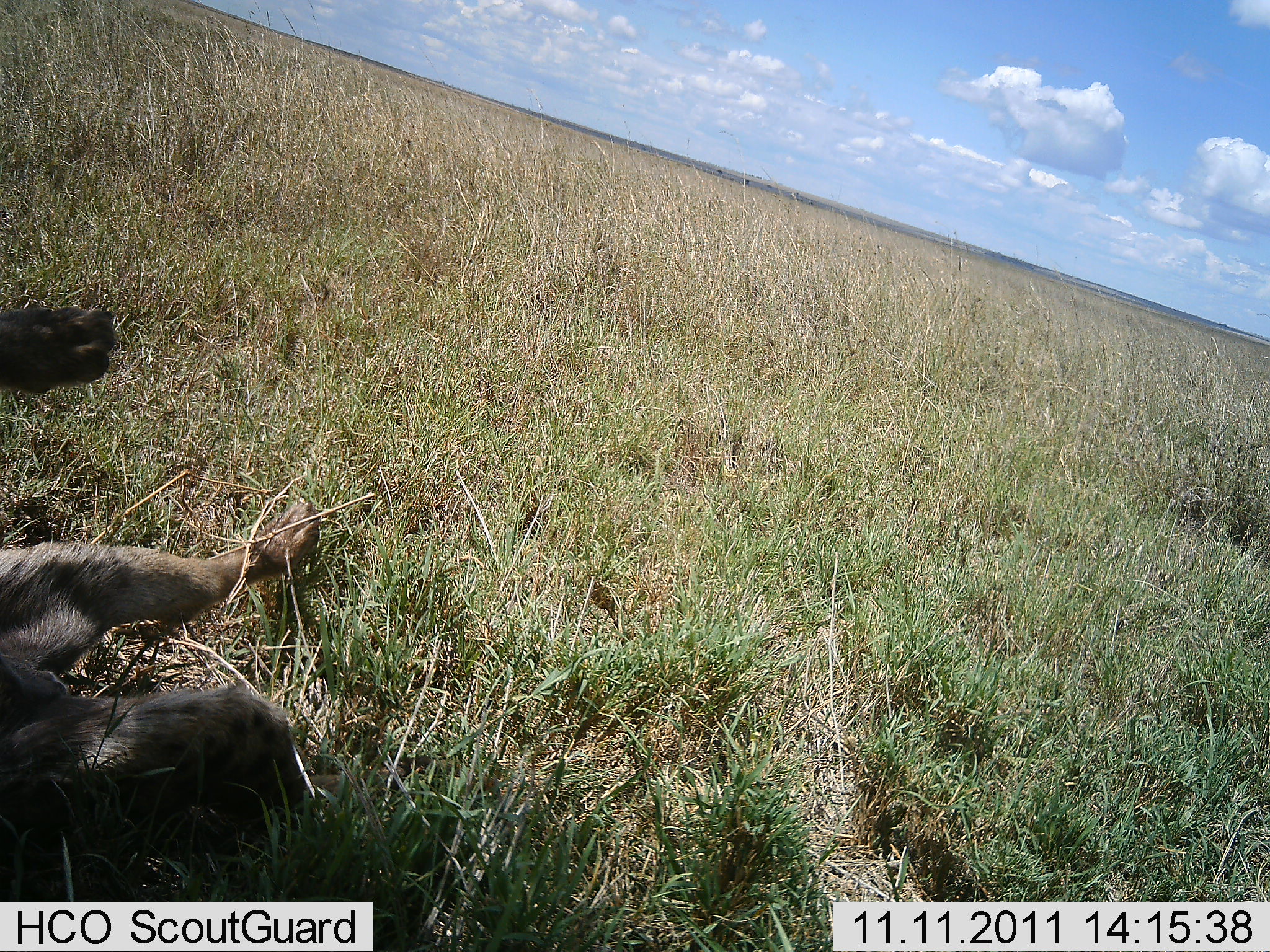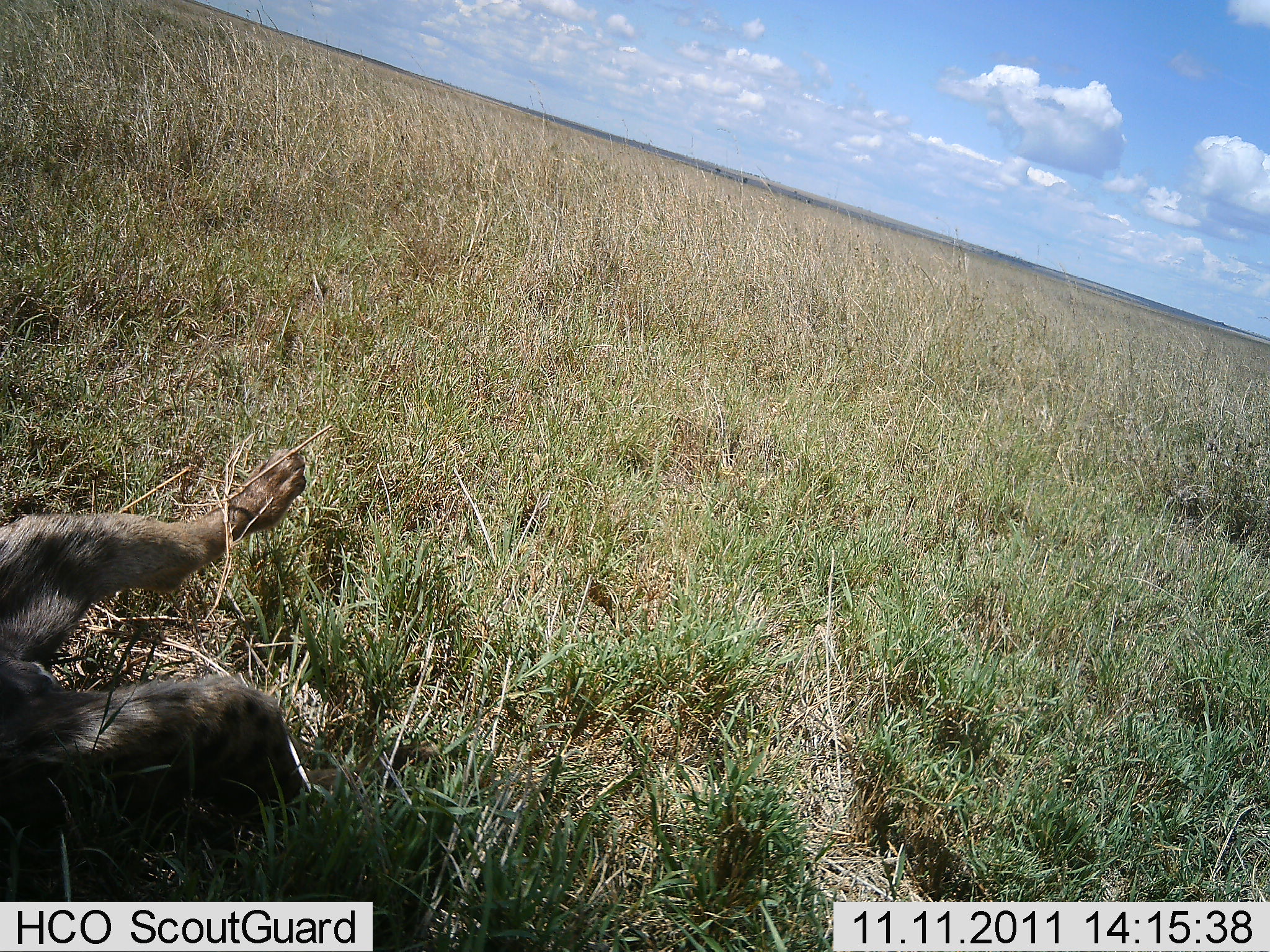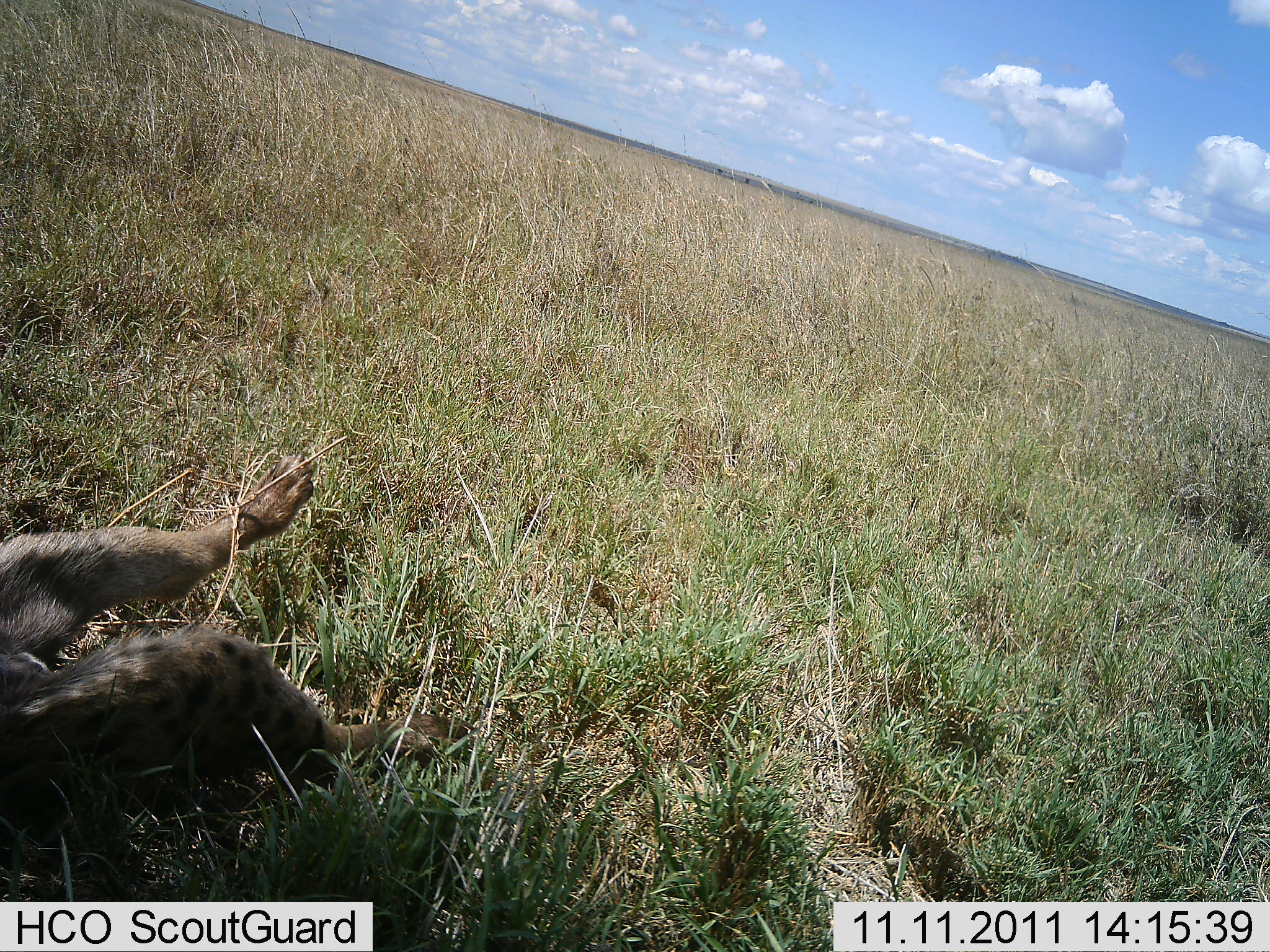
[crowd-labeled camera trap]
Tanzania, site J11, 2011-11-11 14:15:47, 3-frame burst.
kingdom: Animalia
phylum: Chordata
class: Mammalia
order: Carnivora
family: Hyaenidae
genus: Crocuta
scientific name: Crocuta crocuta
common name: spotted hyena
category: hyenaspotted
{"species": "hyenaspotted (spotted hyena) (Crocuta crocuta)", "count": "1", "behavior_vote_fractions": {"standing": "7%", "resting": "80%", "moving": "20%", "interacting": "13%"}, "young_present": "7%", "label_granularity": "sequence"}